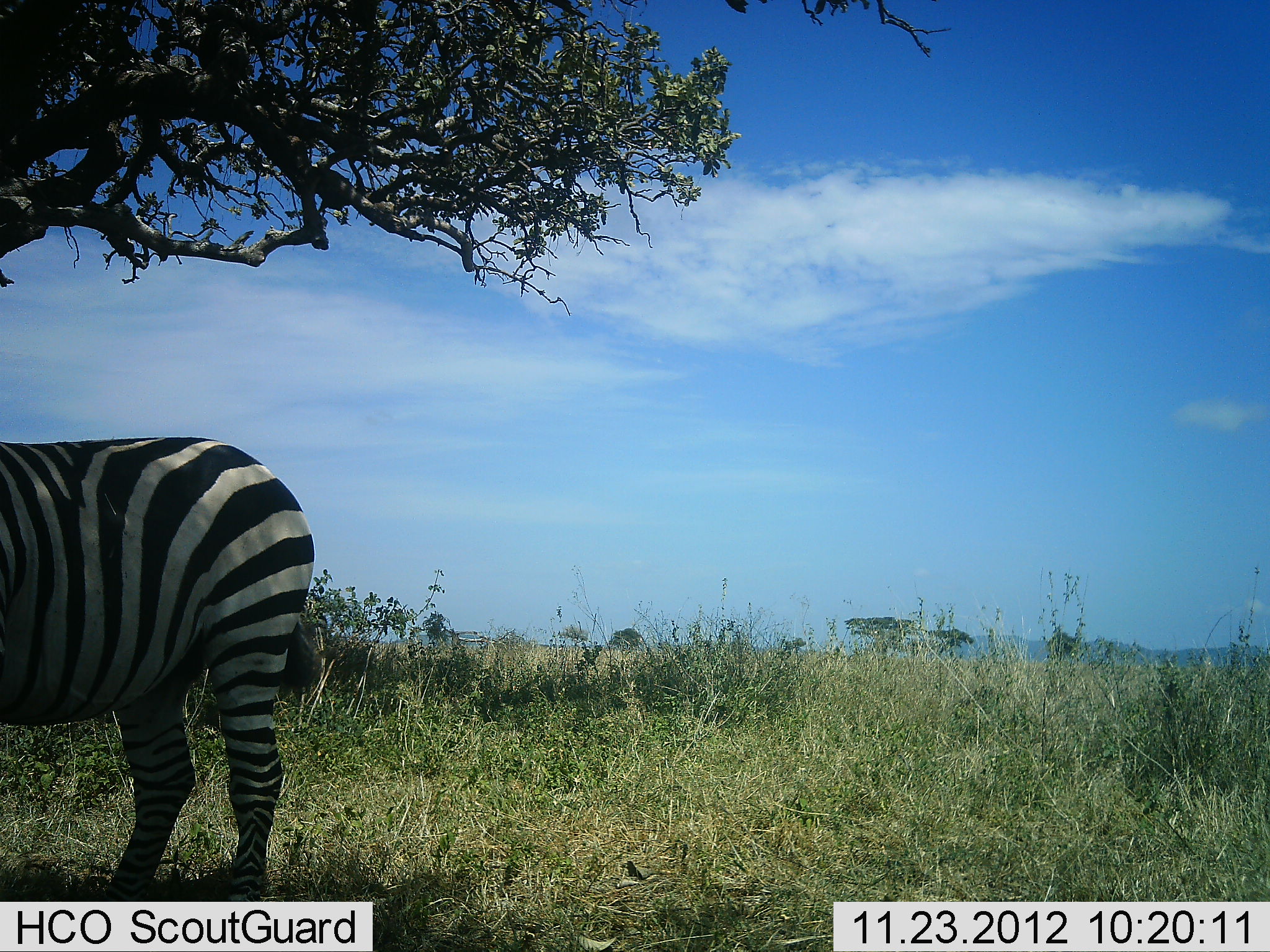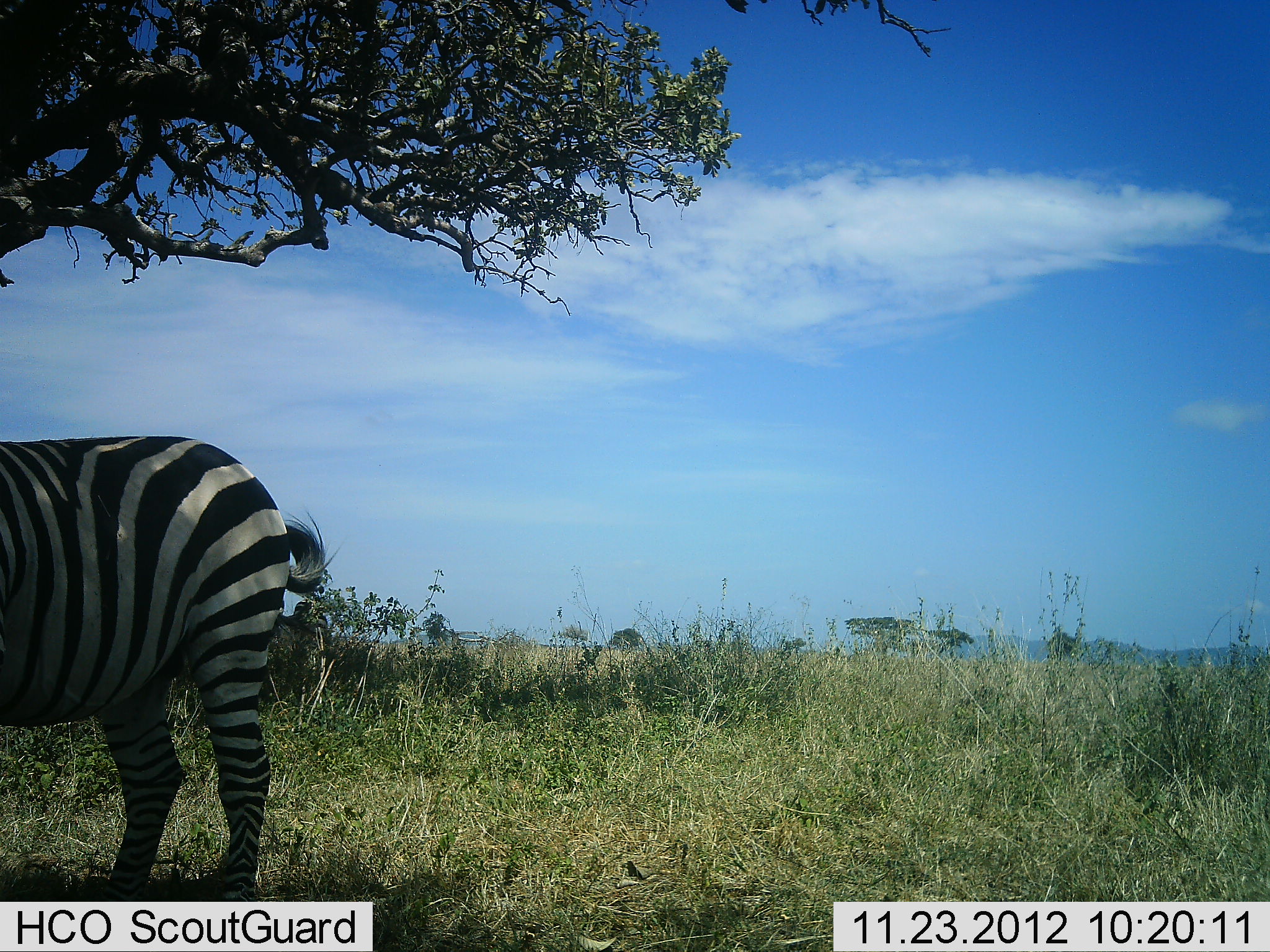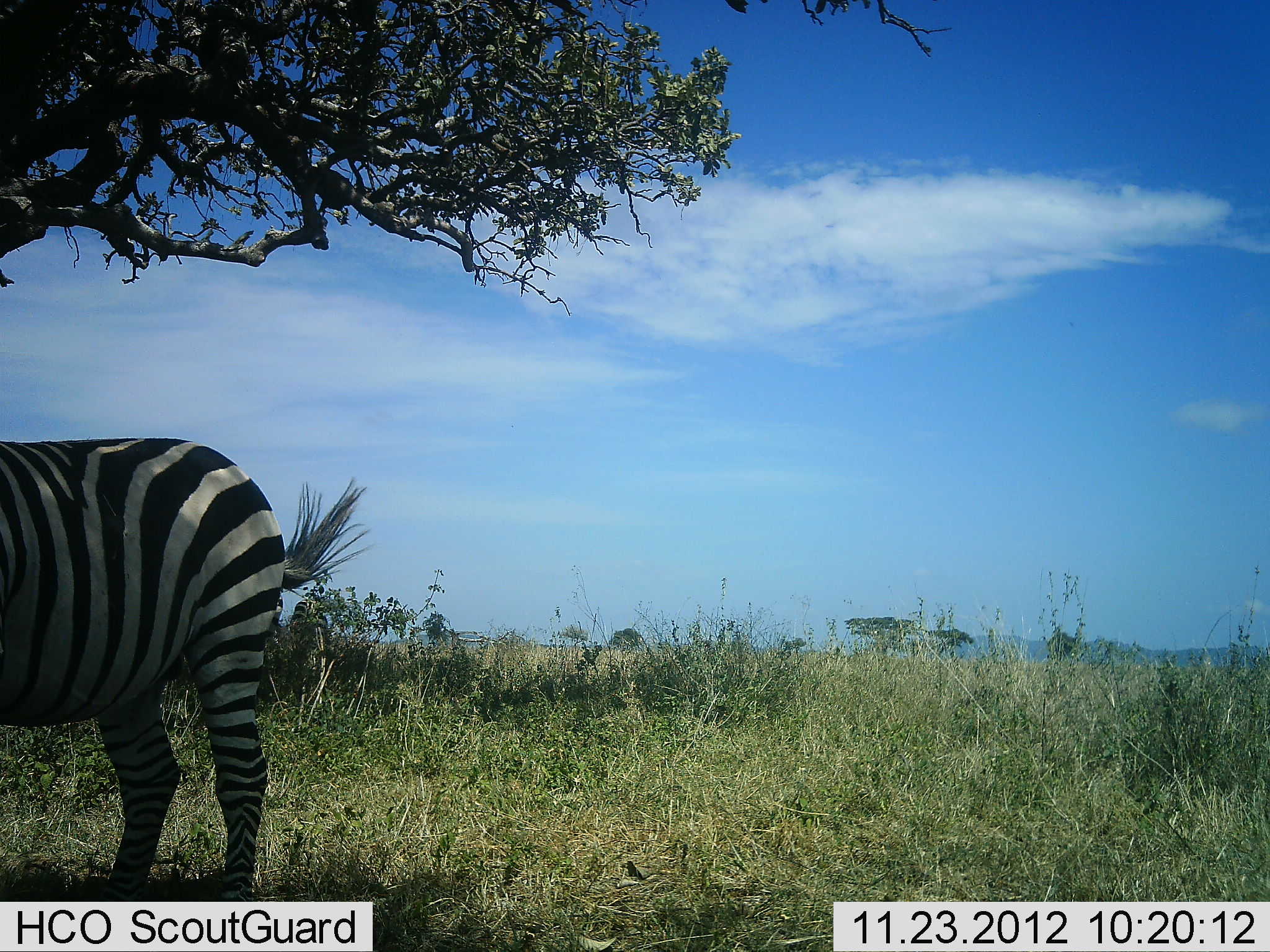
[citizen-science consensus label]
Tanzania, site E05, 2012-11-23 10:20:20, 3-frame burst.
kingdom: Animalia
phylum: Chordata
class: Mammalia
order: Perissodactyla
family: Equidae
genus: Equus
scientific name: Equus quagga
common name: plains zebra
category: zebra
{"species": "zebra (plains zebra) (Equus quagga)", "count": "1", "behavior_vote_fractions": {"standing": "100%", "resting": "0%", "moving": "0%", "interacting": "0%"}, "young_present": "0%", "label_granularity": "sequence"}